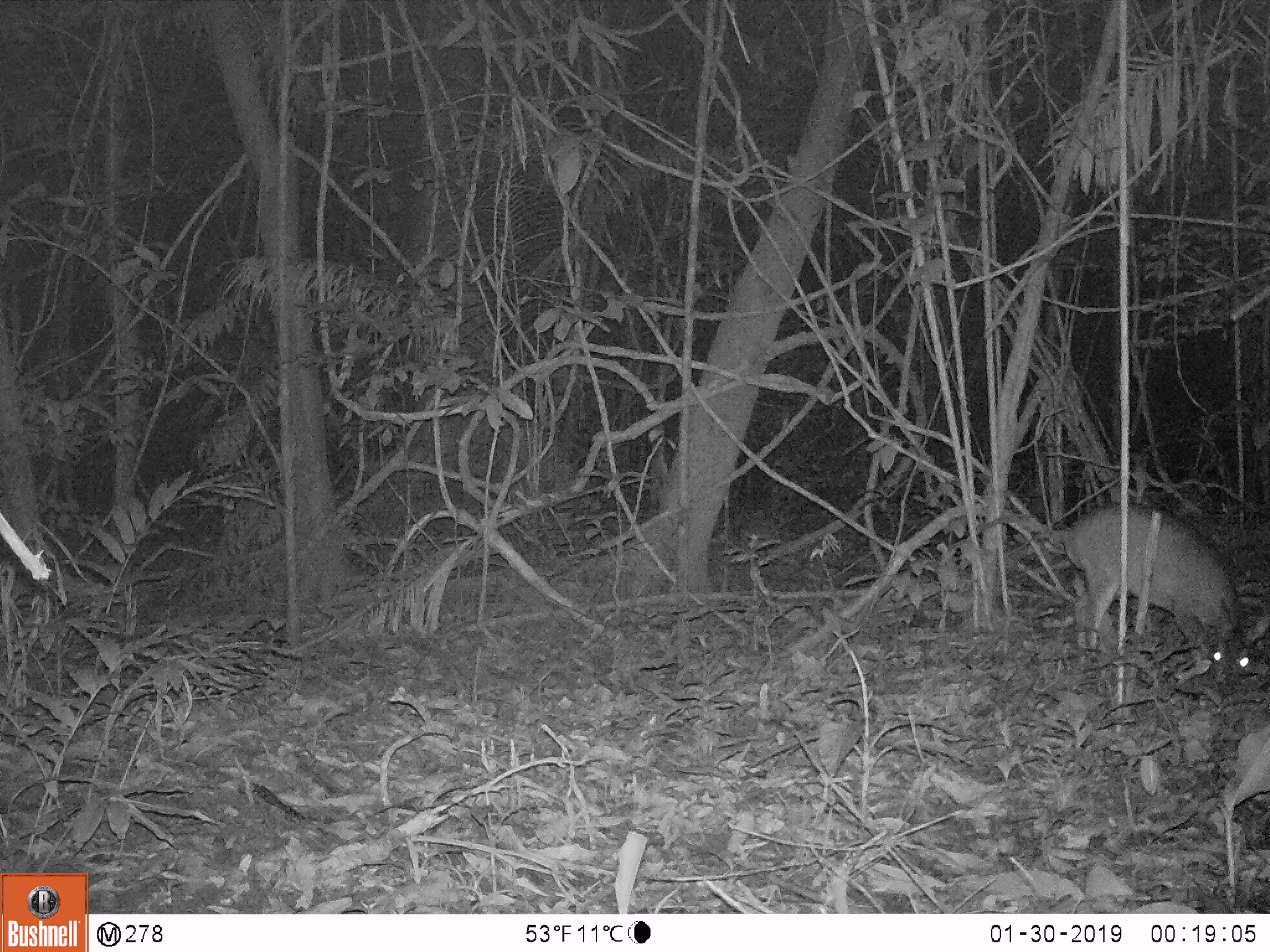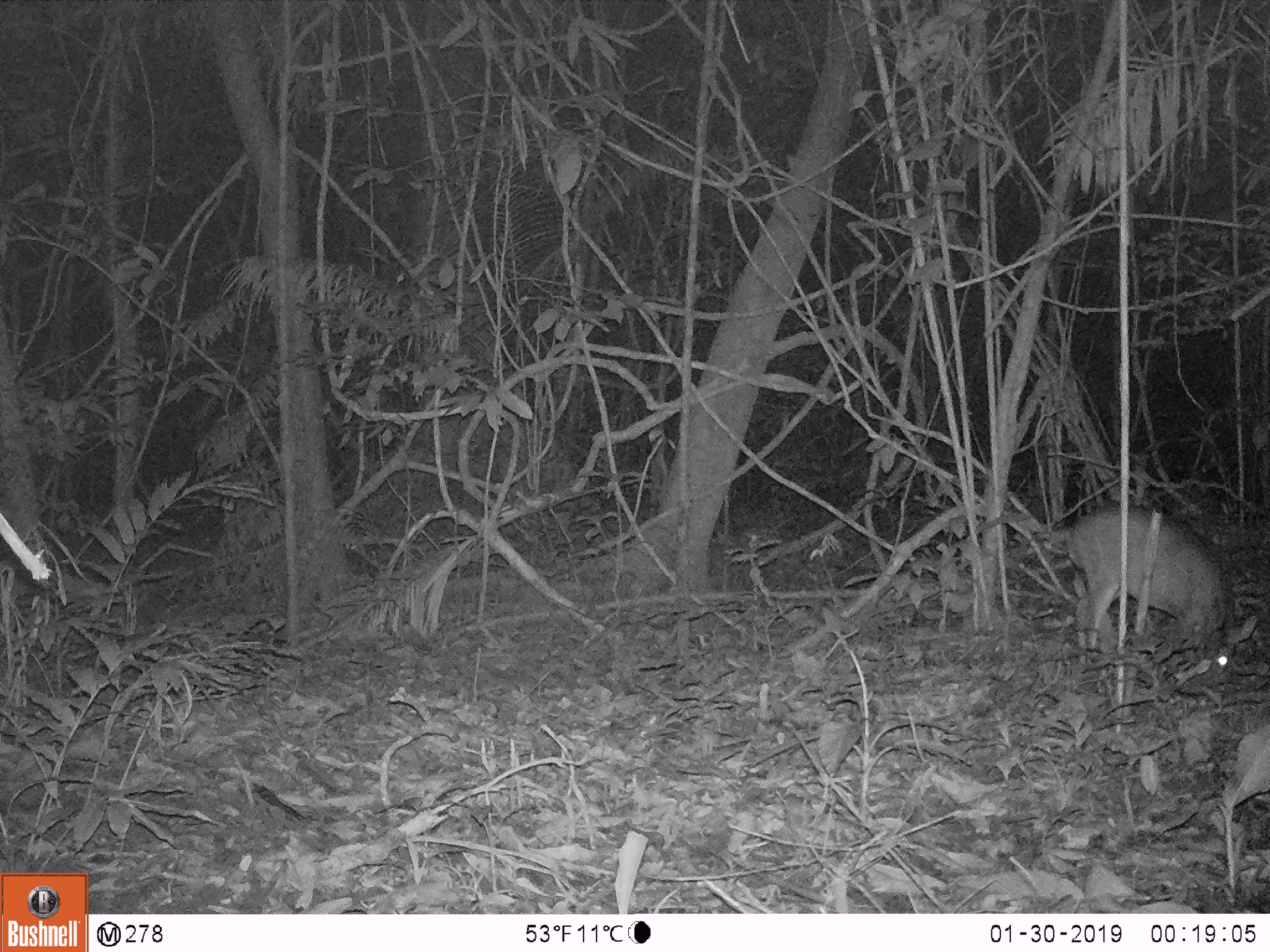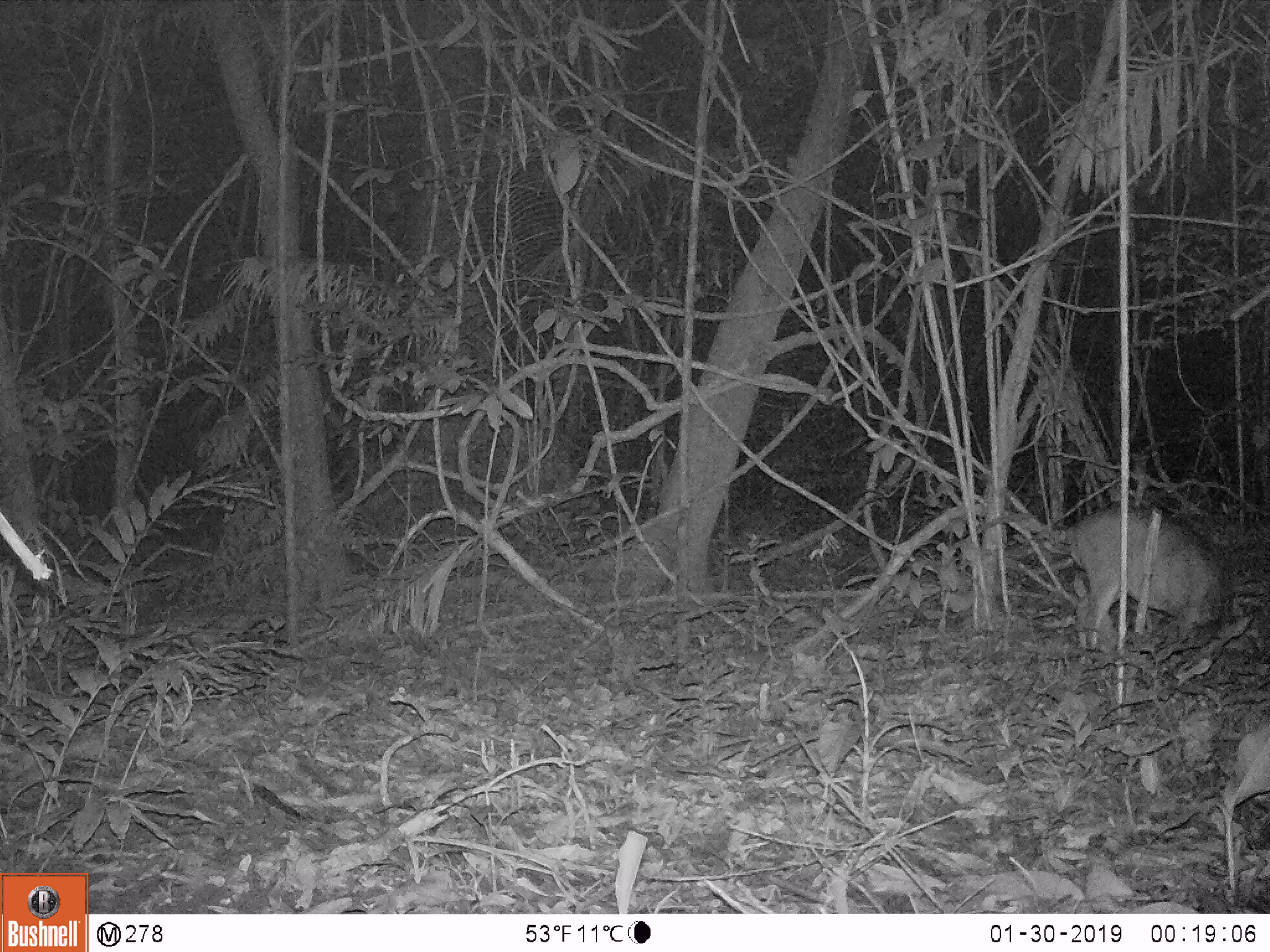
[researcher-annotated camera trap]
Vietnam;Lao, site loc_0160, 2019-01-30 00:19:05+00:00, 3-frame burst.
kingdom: Animalia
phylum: Chordata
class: Mammalia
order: Artiodactyla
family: Cervidae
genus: Muntiacus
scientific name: Muntiacus vuquangensis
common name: large-antlered muntjac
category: large antlered muntjac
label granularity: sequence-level